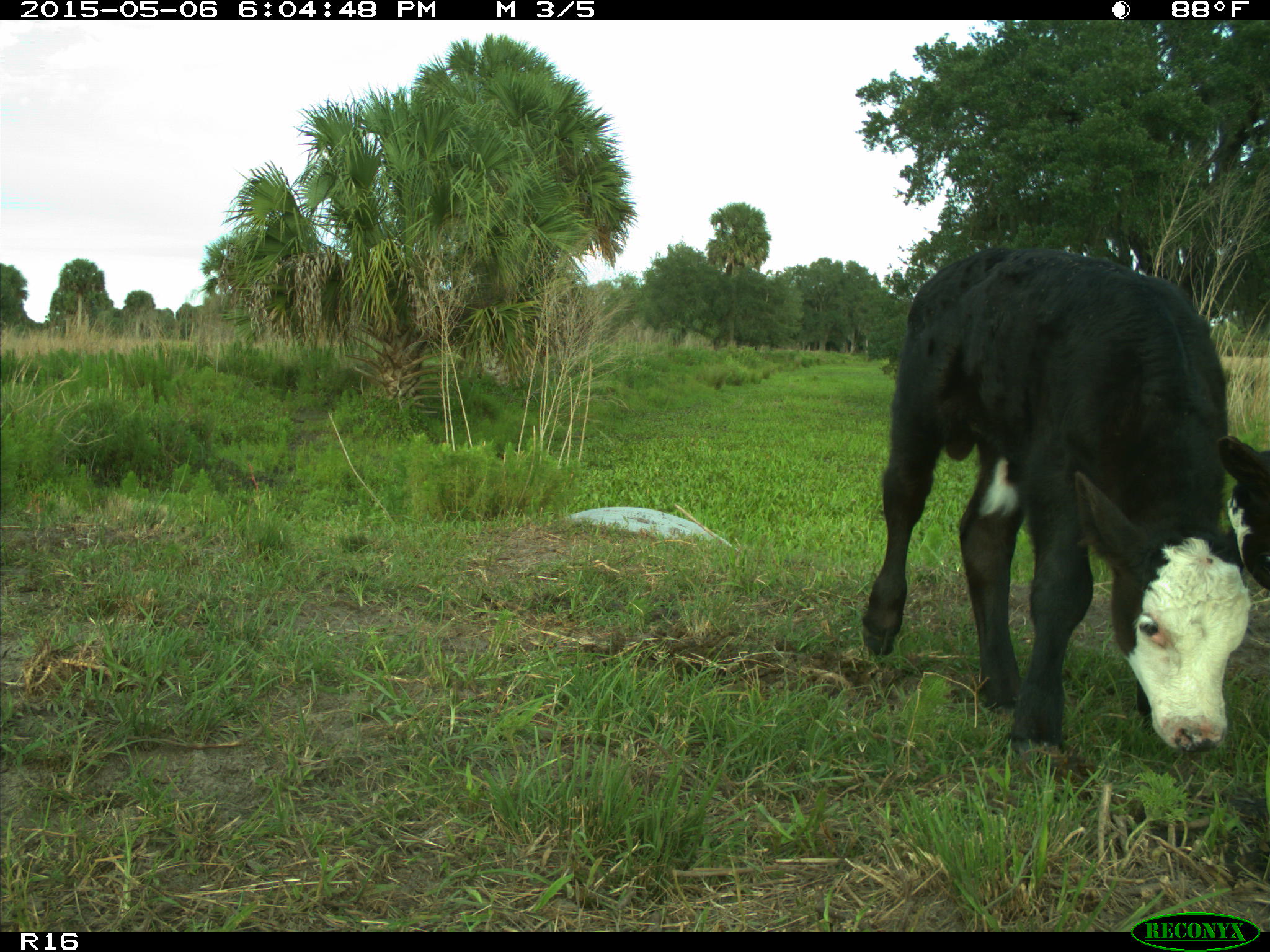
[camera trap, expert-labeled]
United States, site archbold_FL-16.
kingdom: Animalia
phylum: Chordata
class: Mammalia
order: Artiodactyla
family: Bovidae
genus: Bos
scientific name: Bos taurus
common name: domestic cow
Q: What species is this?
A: Bos taurus (domestic cow).